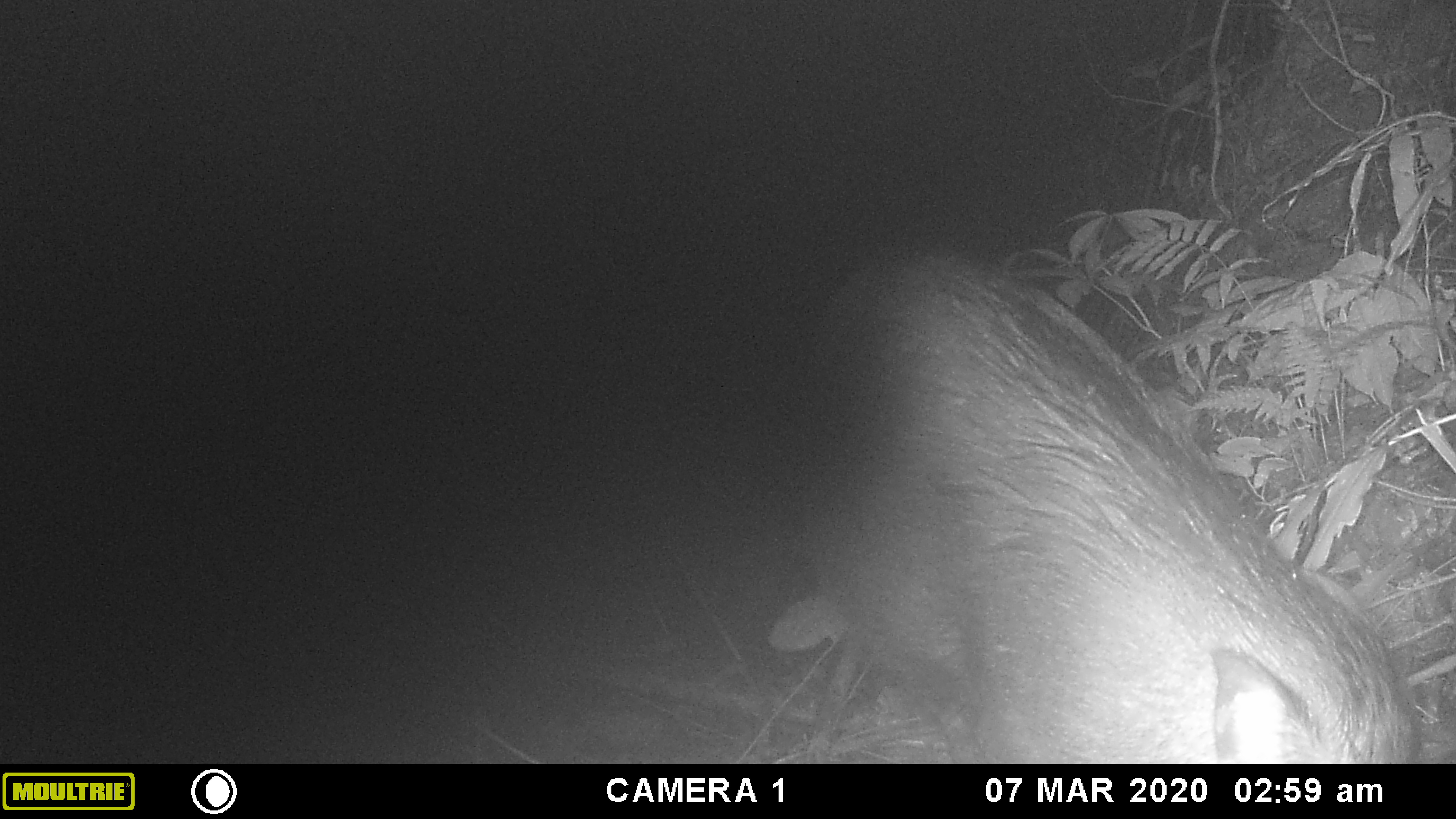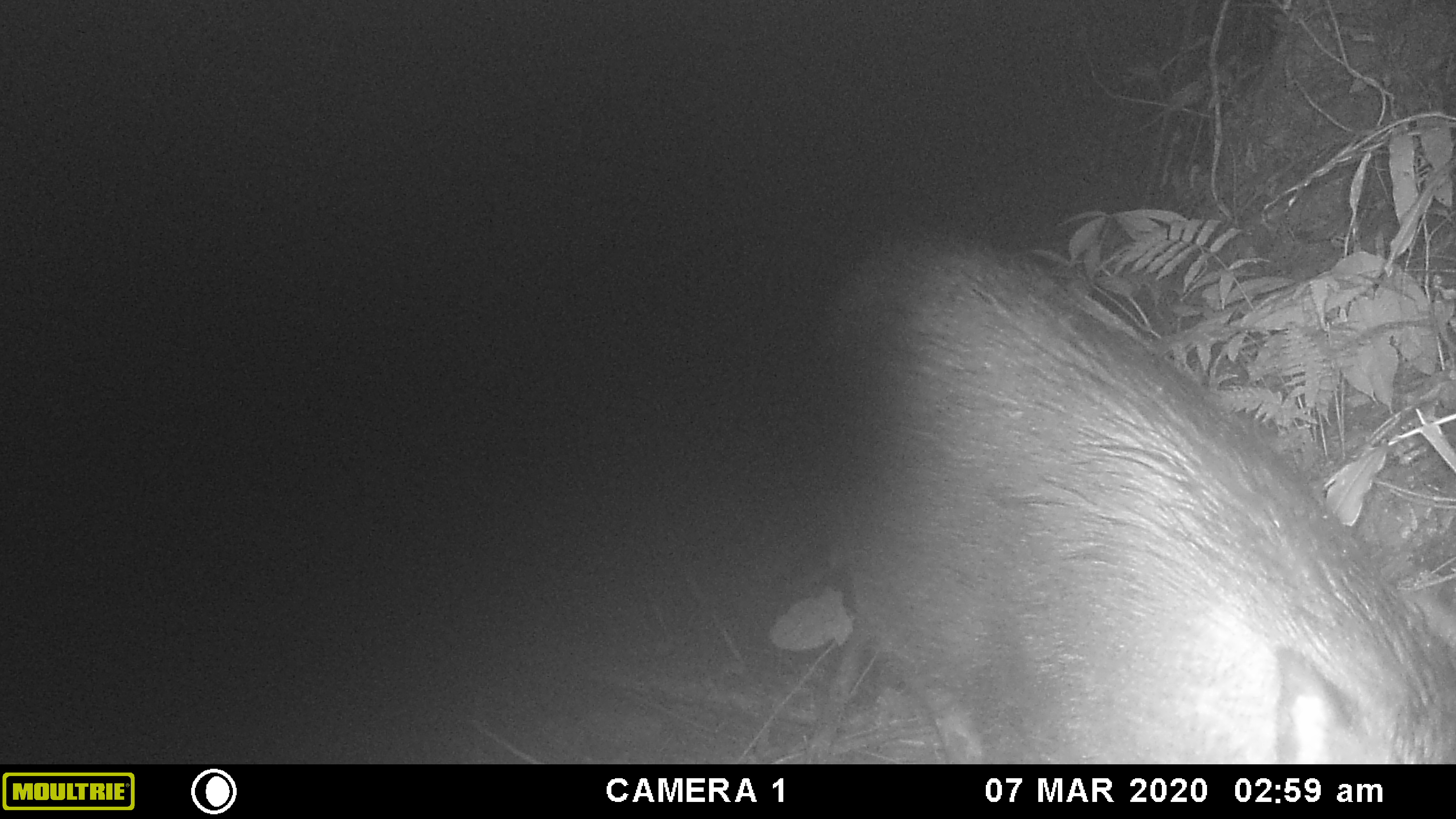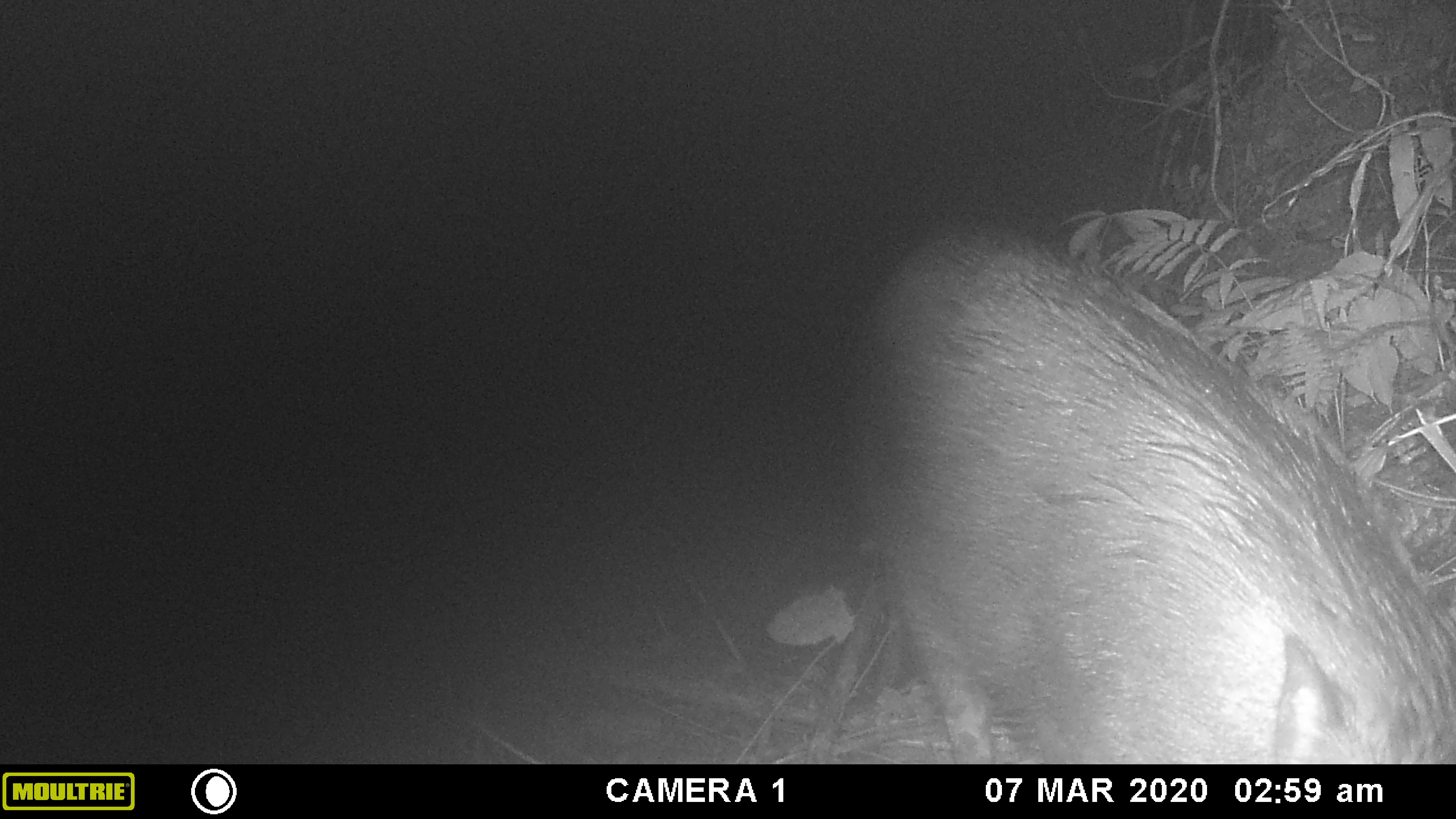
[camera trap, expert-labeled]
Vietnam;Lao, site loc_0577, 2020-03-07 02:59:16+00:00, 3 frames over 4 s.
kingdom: Animalia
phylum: Chordata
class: Mammalia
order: Artiodactyla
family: Suidae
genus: Sus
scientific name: Sus scrofa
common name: eurasian wild pig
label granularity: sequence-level